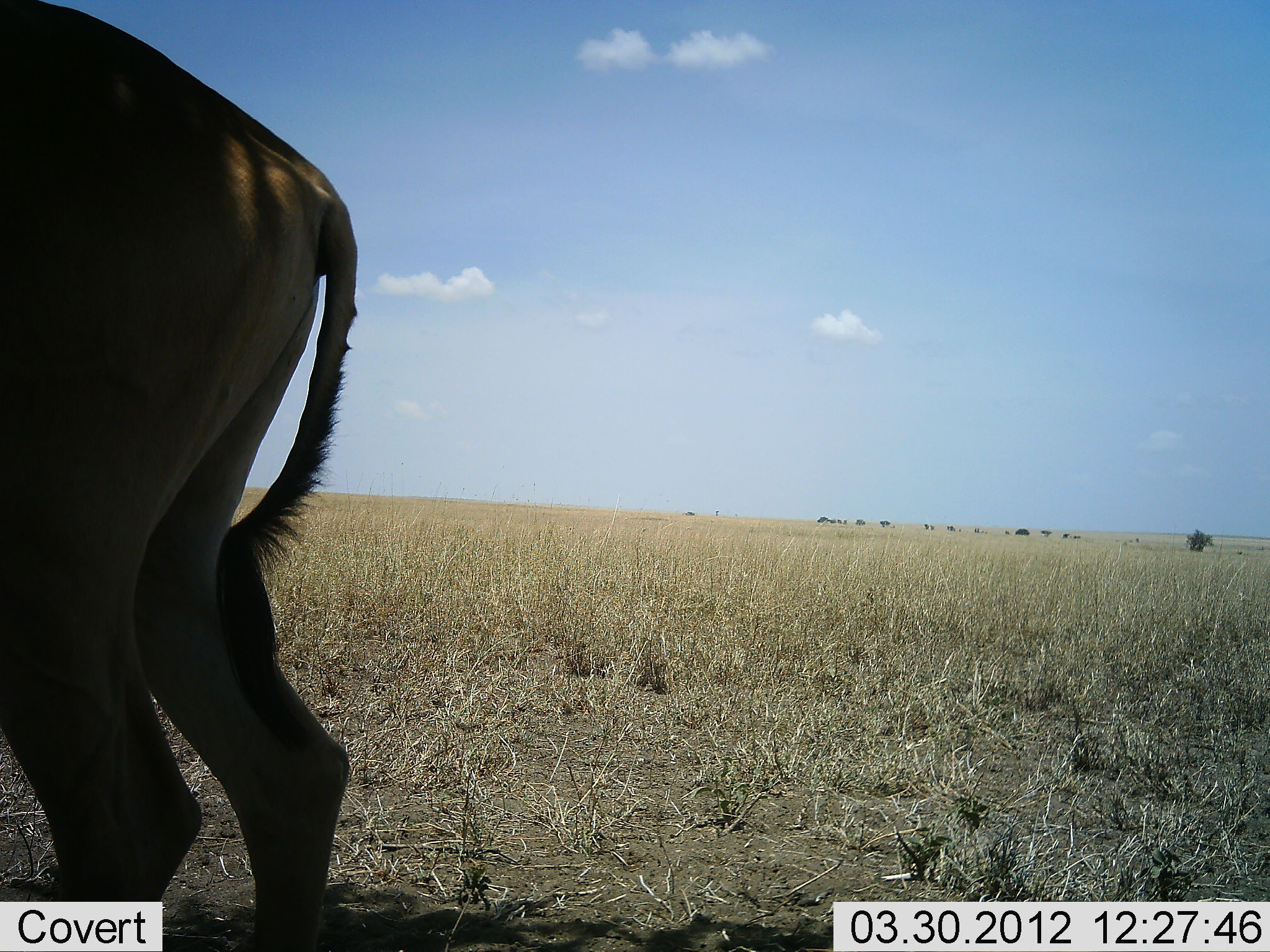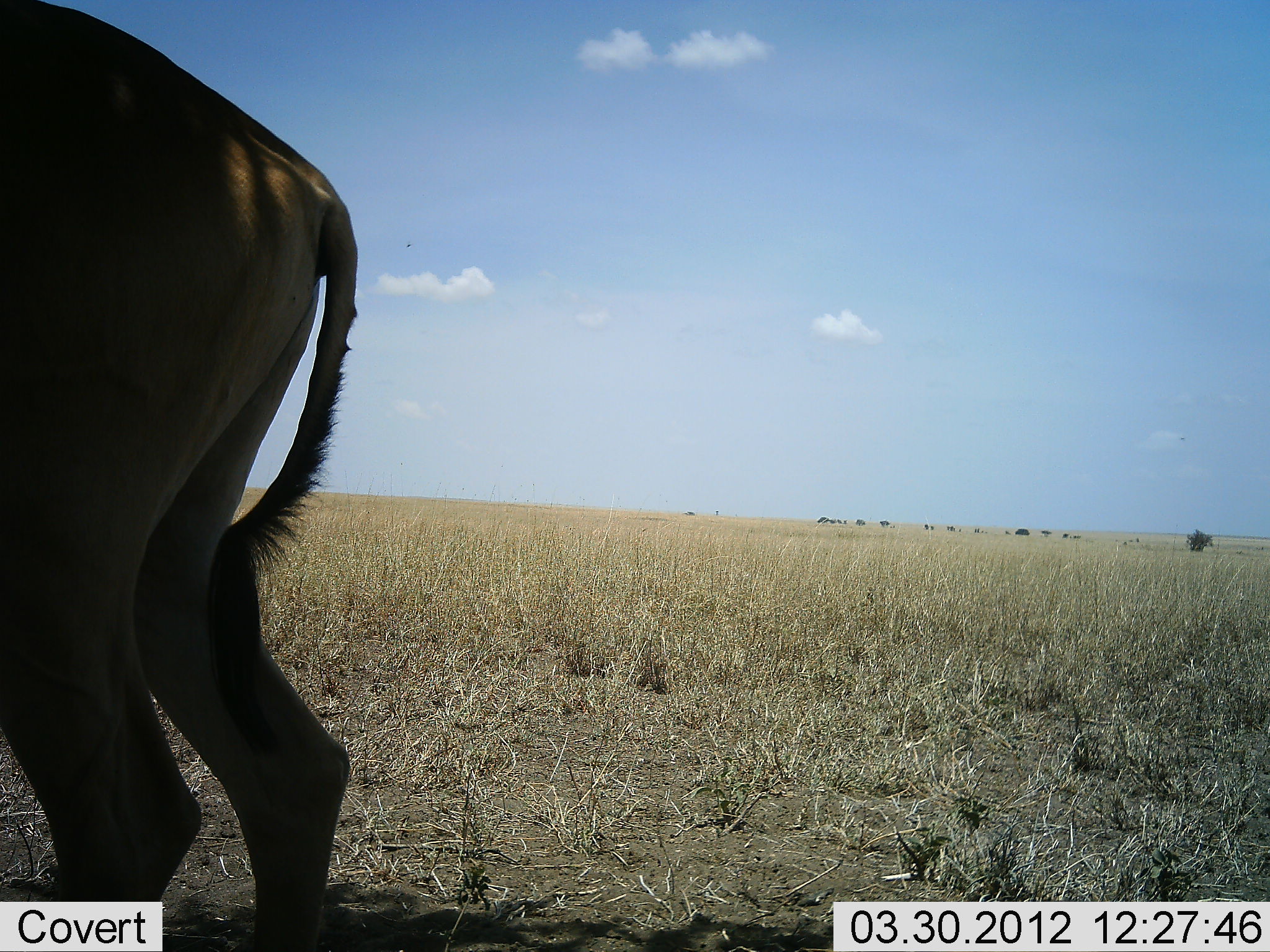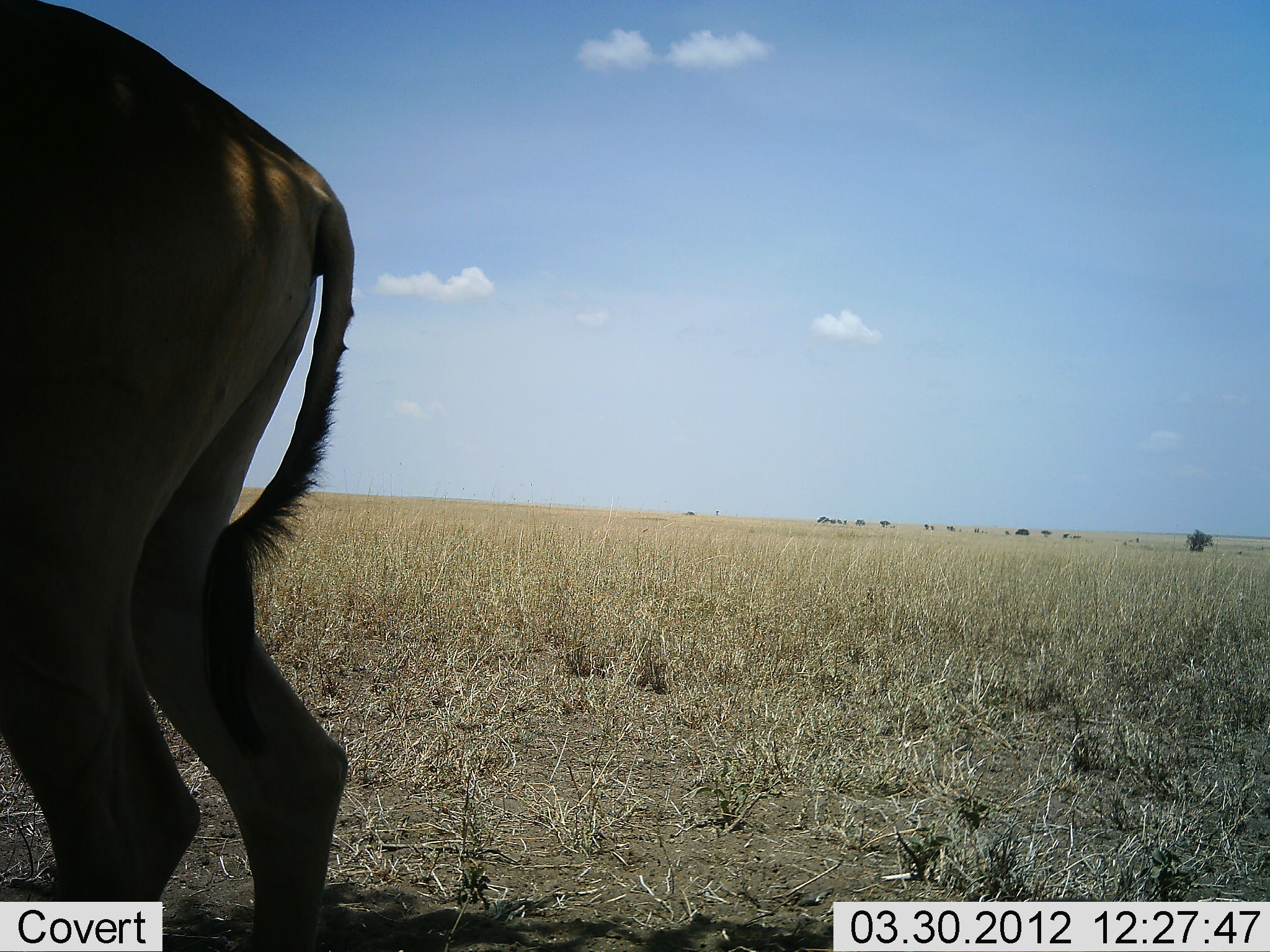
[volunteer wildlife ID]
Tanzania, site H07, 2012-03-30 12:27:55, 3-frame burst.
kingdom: Animalia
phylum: Chordata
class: Mammalia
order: Artiodactyla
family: Bovidae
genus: Alcelaphus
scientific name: Alcelaphus buselaphus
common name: hartebeest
Hartebeest (Alcelaphus buselaphus), count 1. Behavior (volunteer vote fractions): standing 100%, resting 0%, moving 0%, interacting 0%. Young present (vote fraction): 0%. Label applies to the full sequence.